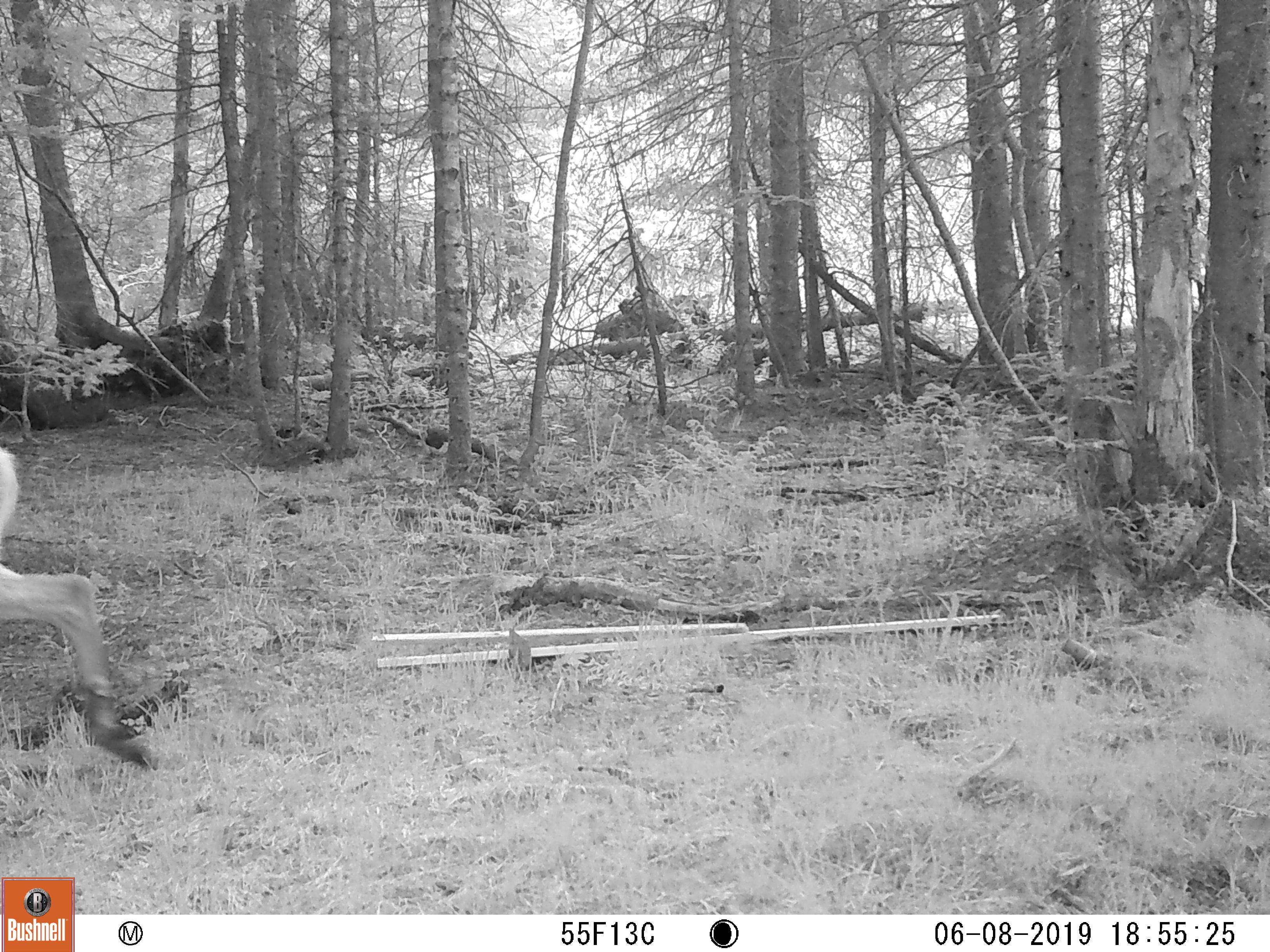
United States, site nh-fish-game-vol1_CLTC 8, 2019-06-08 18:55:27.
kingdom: Animalia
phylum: Chordata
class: Mammalia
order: Artiodactyla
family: Cervidae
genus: Odocoileus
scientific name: Odocoileus virginianus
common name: white-tailed deer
White-tailed deer (Odocoileus virginianus).